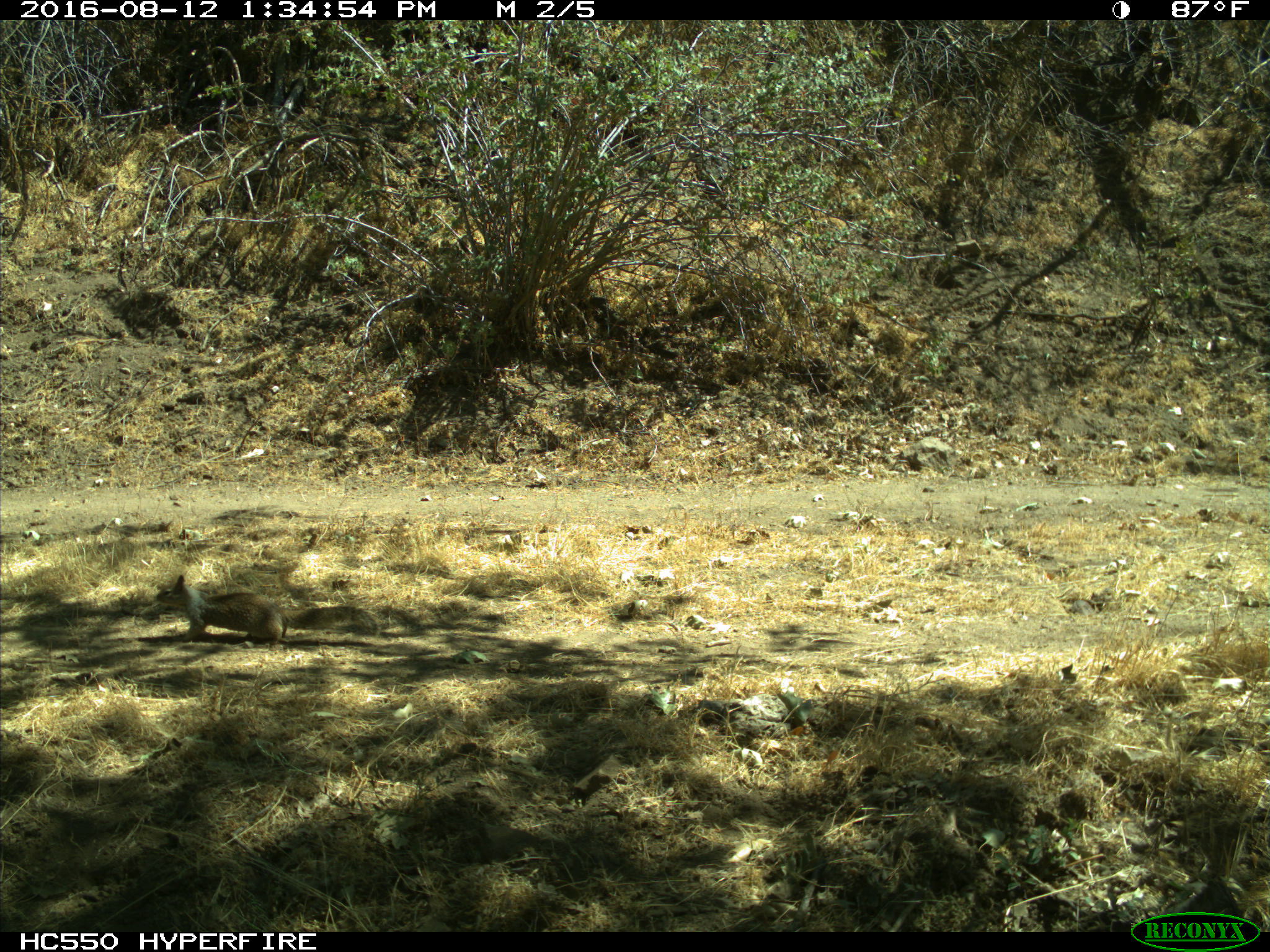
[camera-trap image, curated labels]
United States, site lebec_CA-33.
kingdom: Animalia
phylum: Chordata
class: Mammalia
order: Rodentia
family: Sciuridae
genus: Otospermophilus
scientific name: Otospermophilus beecheyi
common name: california ground squirrel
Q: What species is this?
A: Otospermophilus beecheyi (california ground squirrel).